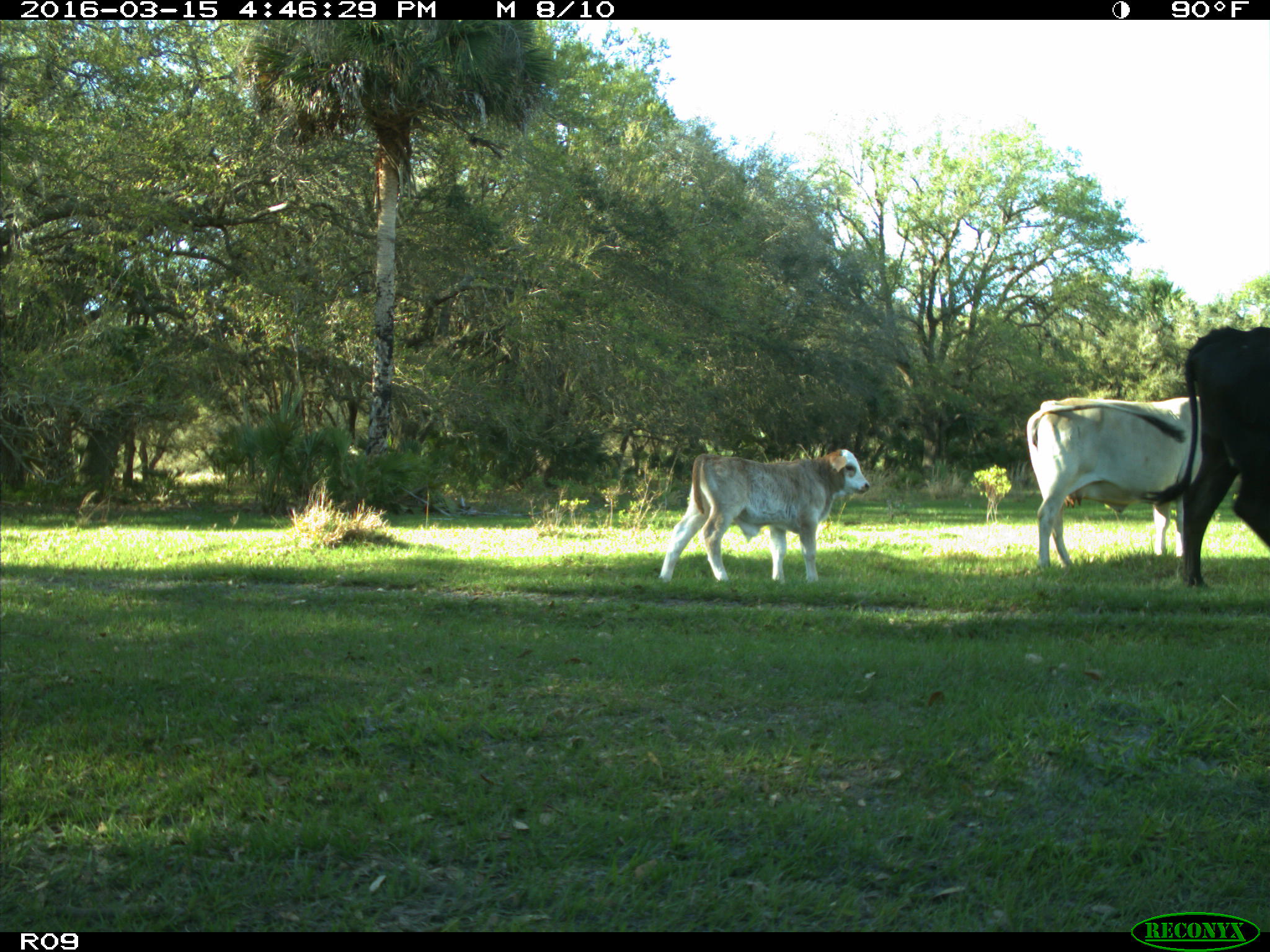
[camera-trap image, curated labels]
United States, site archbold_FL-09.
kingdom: Animalia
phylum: Chordata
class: Mammalia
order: Artiodactyla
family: Bovidae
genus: Bos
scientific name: Bos taurus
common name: domestic cow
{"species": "Bos taurus (domestic cow)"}